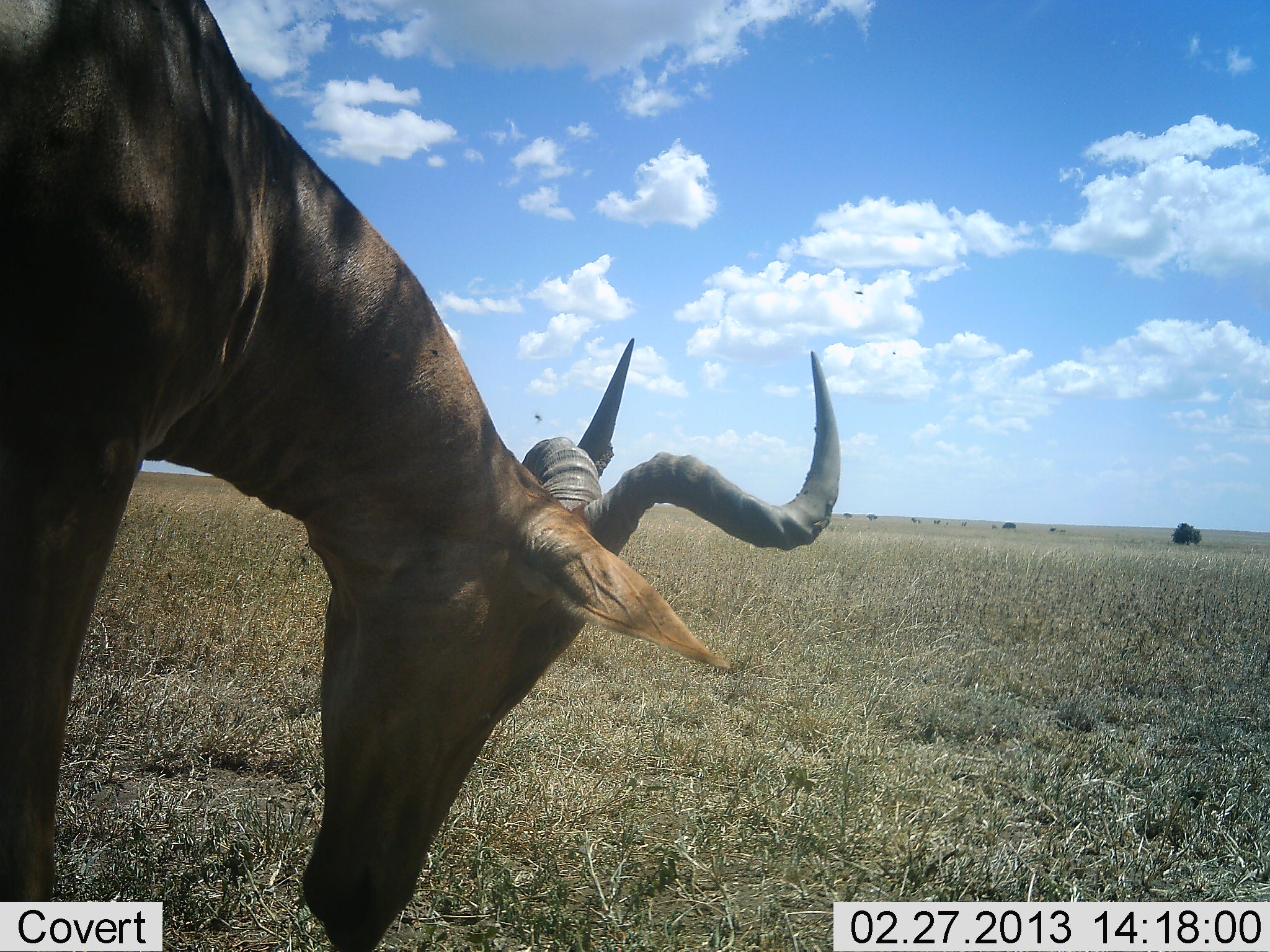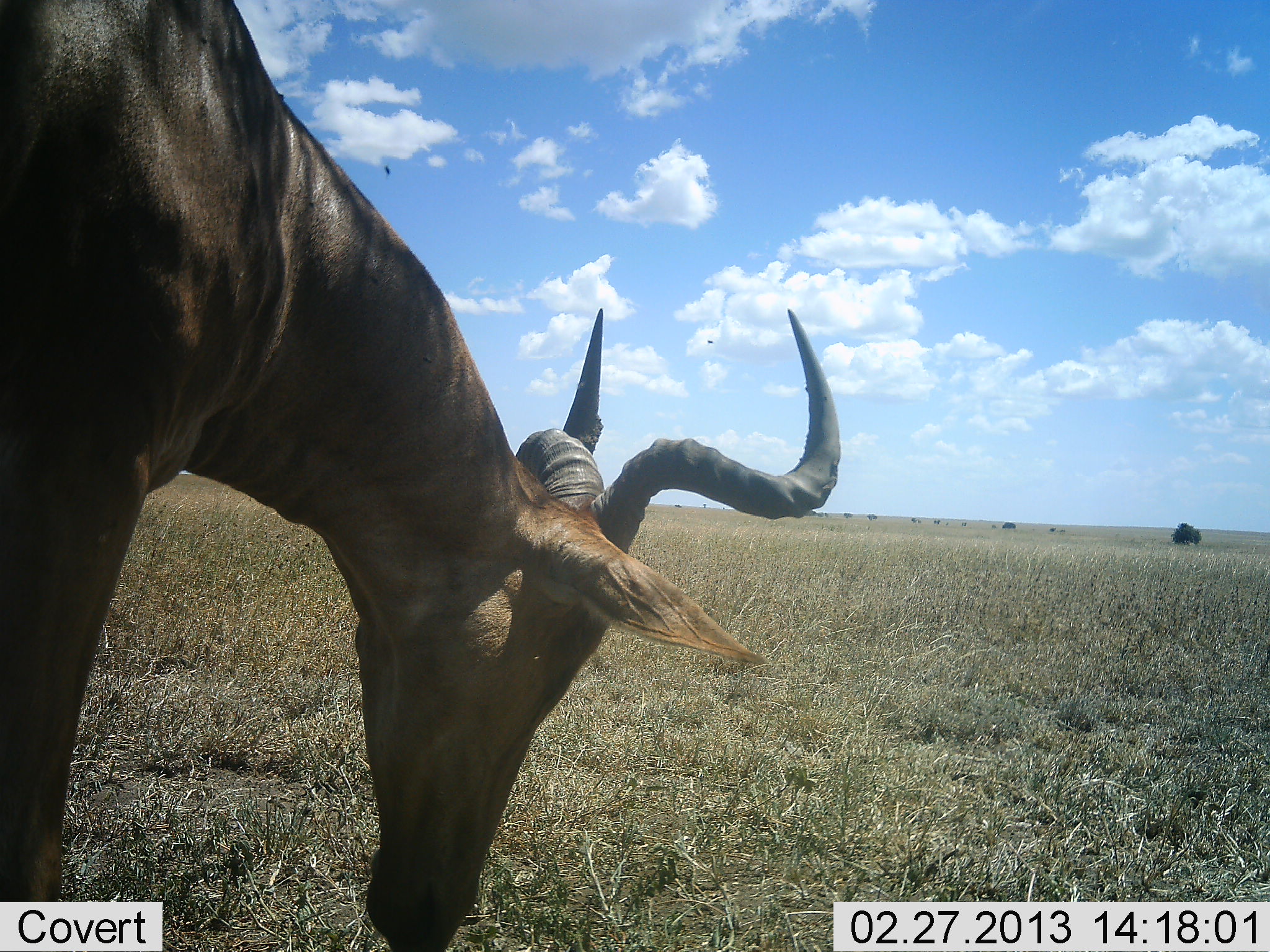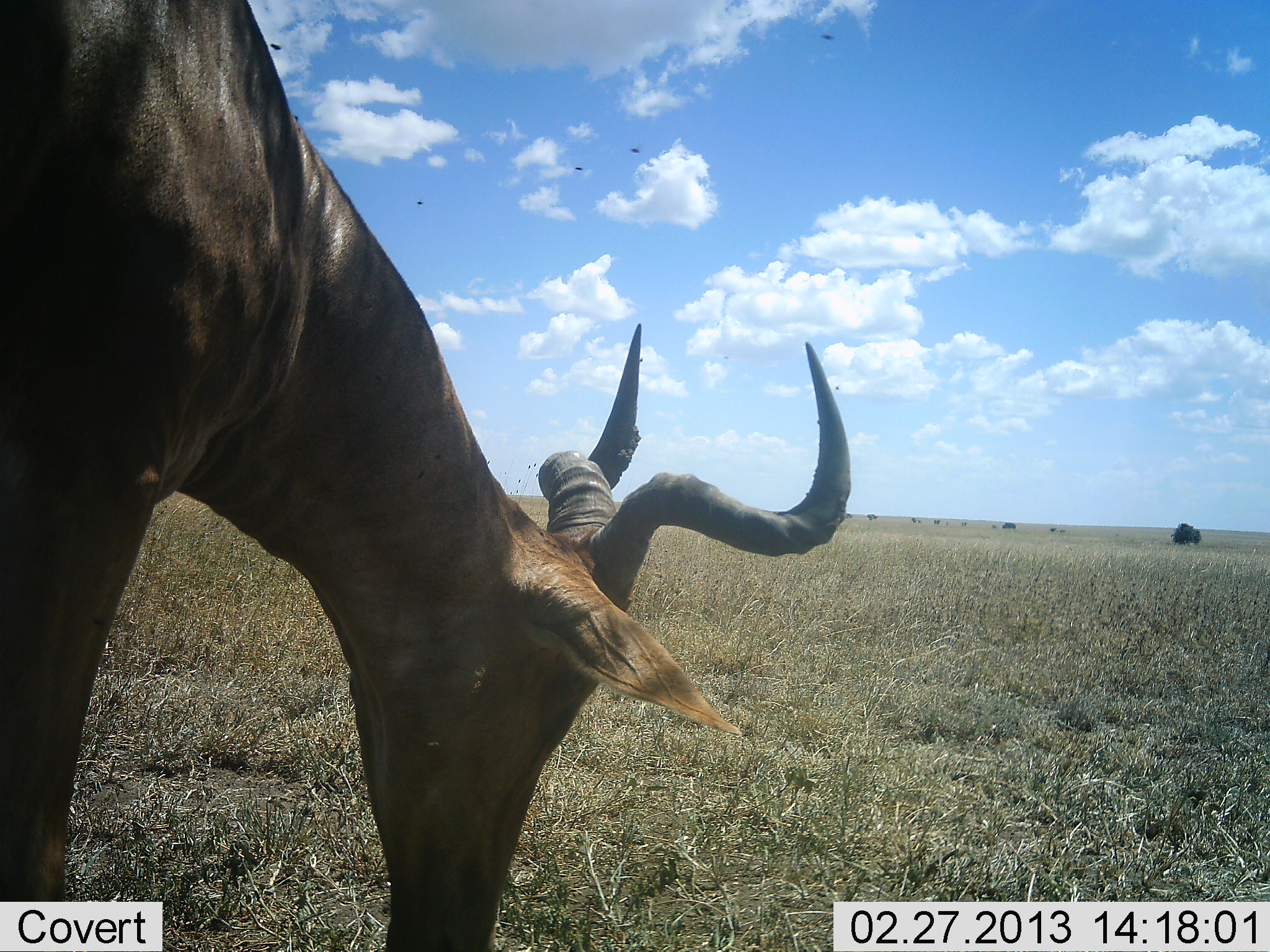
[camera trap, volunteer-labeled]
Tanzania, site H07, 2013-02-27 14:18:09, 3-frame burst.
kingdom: Animalia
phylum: Chordata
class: Mammalia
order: Artiodactyla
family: Bovidae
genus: Alcelaphus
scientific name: Alcelaphus buselaphus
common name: hartebeest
Hartebeest (Alcelaphus buselaphus), count 1. Behavior (volunteer vote fractions): standing 15%, resting 0%, moving 6%, interacting 0%. Young present (vote fraction): 0%. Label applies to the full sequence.